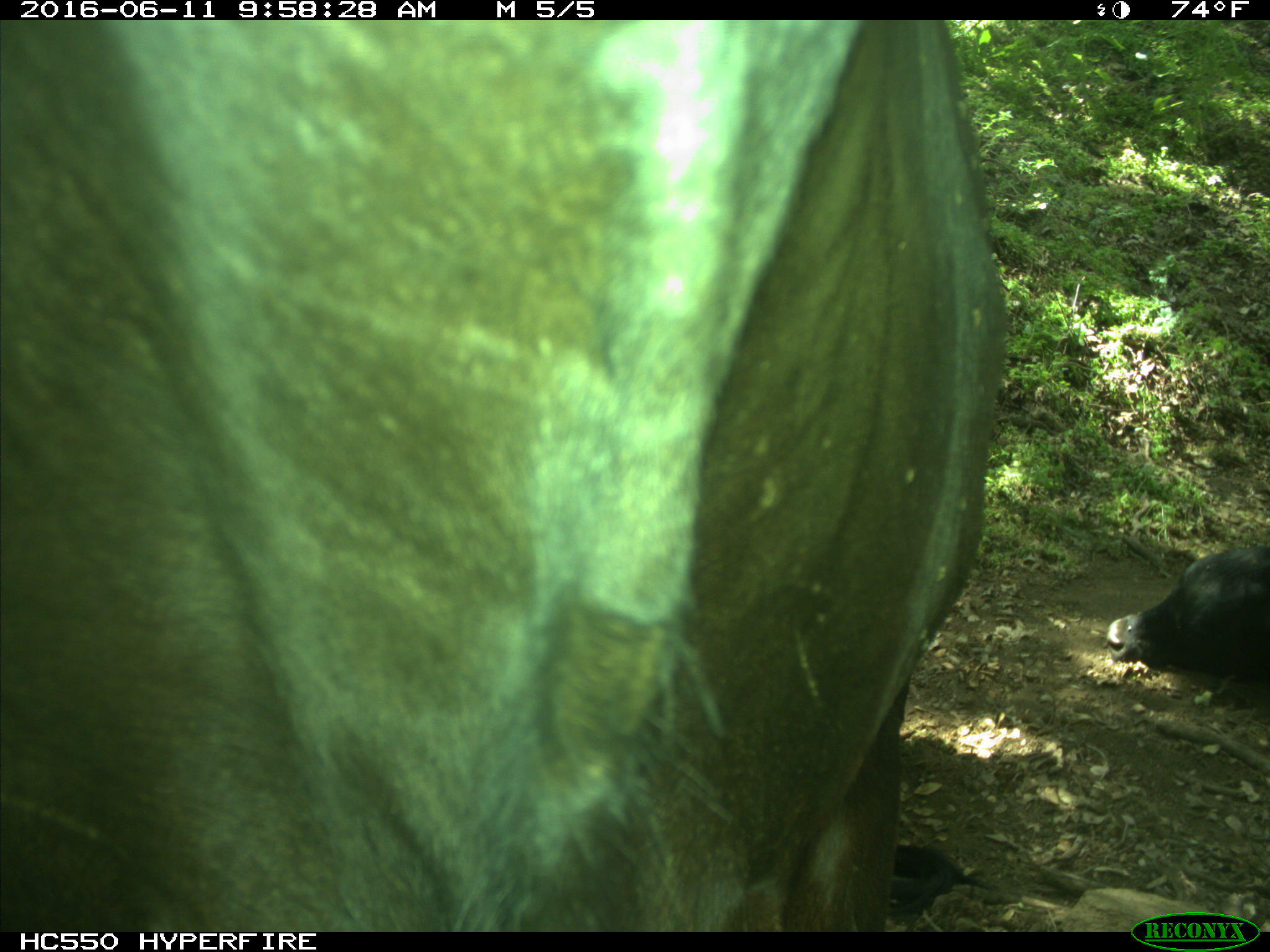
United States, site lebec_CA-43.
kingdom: Animalia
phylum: Chordata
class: Mammalia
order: Artiodactyla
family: Bovidae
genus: Bos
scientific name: Bos taurus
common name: domestic cow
Bos taurus (domestic cow).